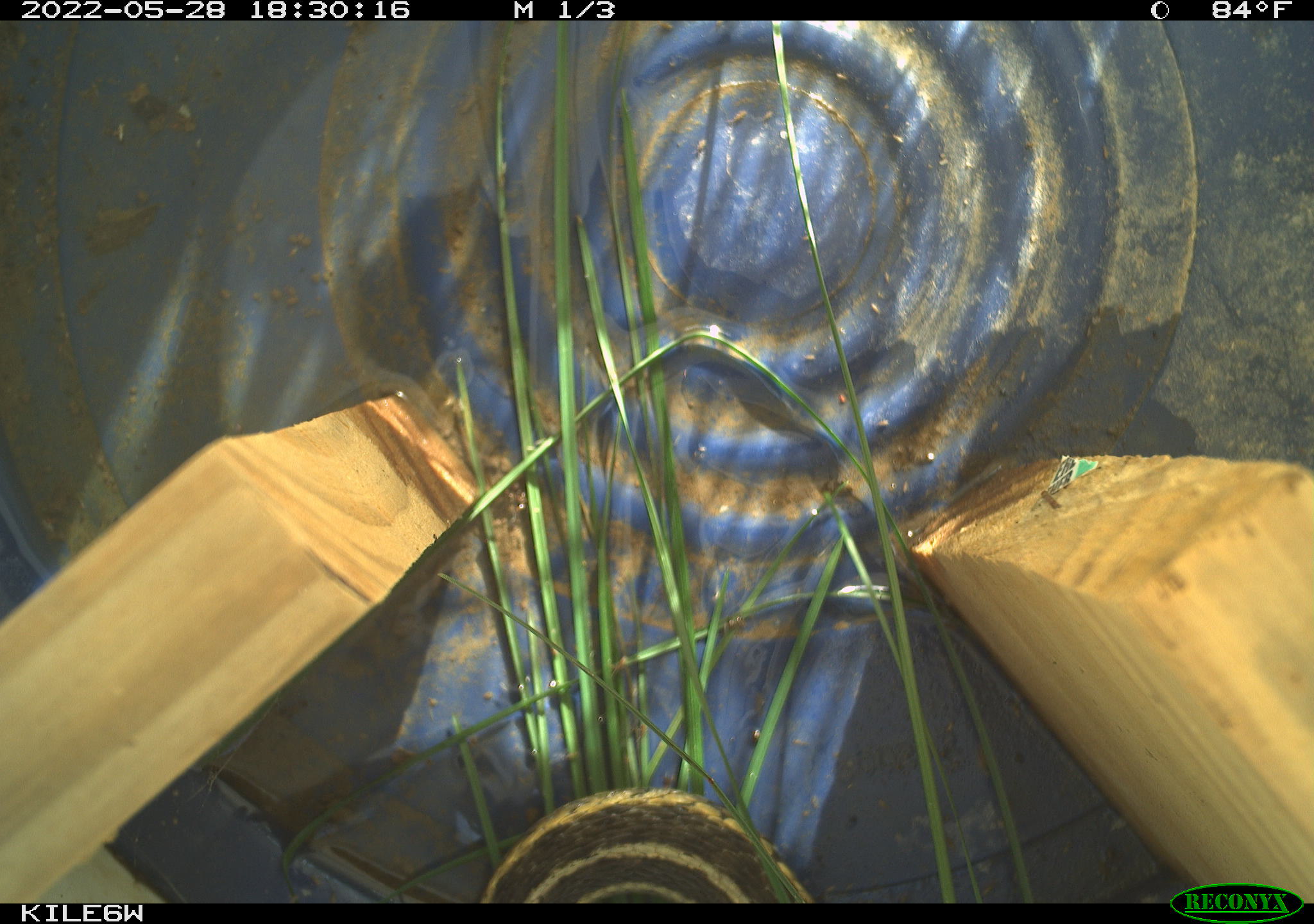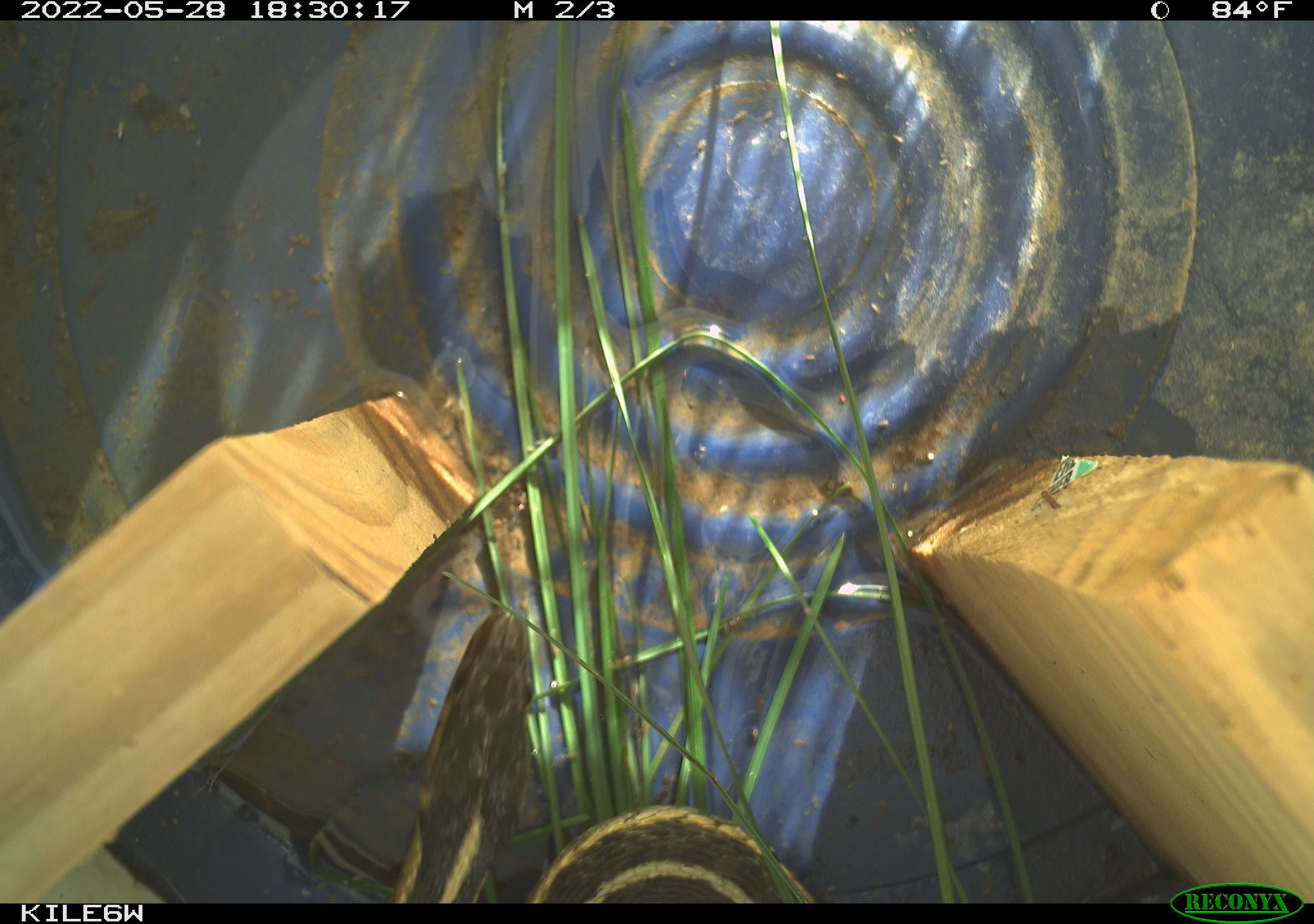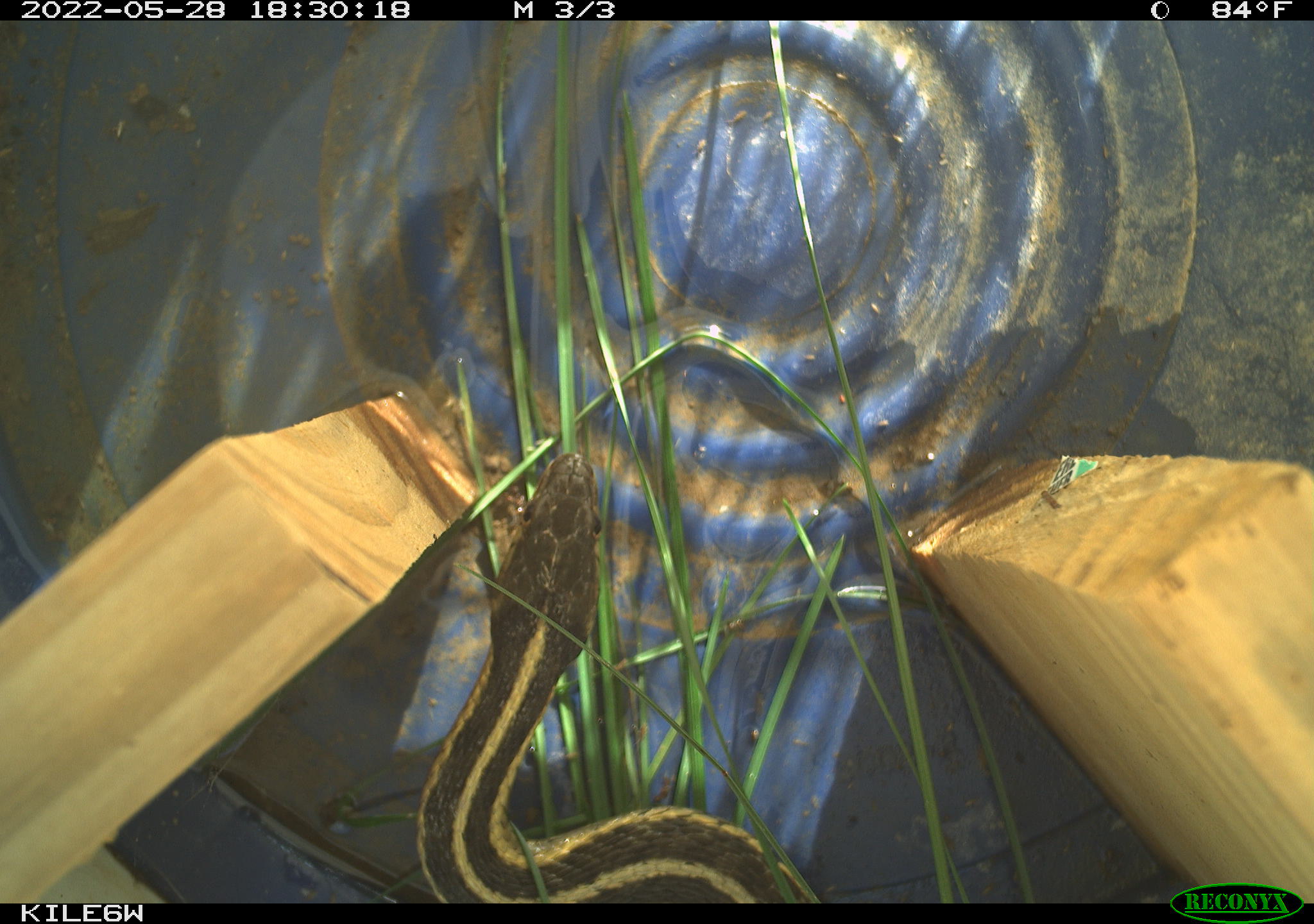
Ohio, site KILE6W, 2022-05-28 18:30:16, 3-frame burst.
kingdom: Animalia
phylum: Chordata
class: Reptilia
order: Squamata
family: Colubridae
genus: Thamnophis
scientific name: Thamnophis sirtalis sirtalis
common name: eastern gartersnake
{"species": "eastern gartersnake (Thamnophis sirtalis sirtalis)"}